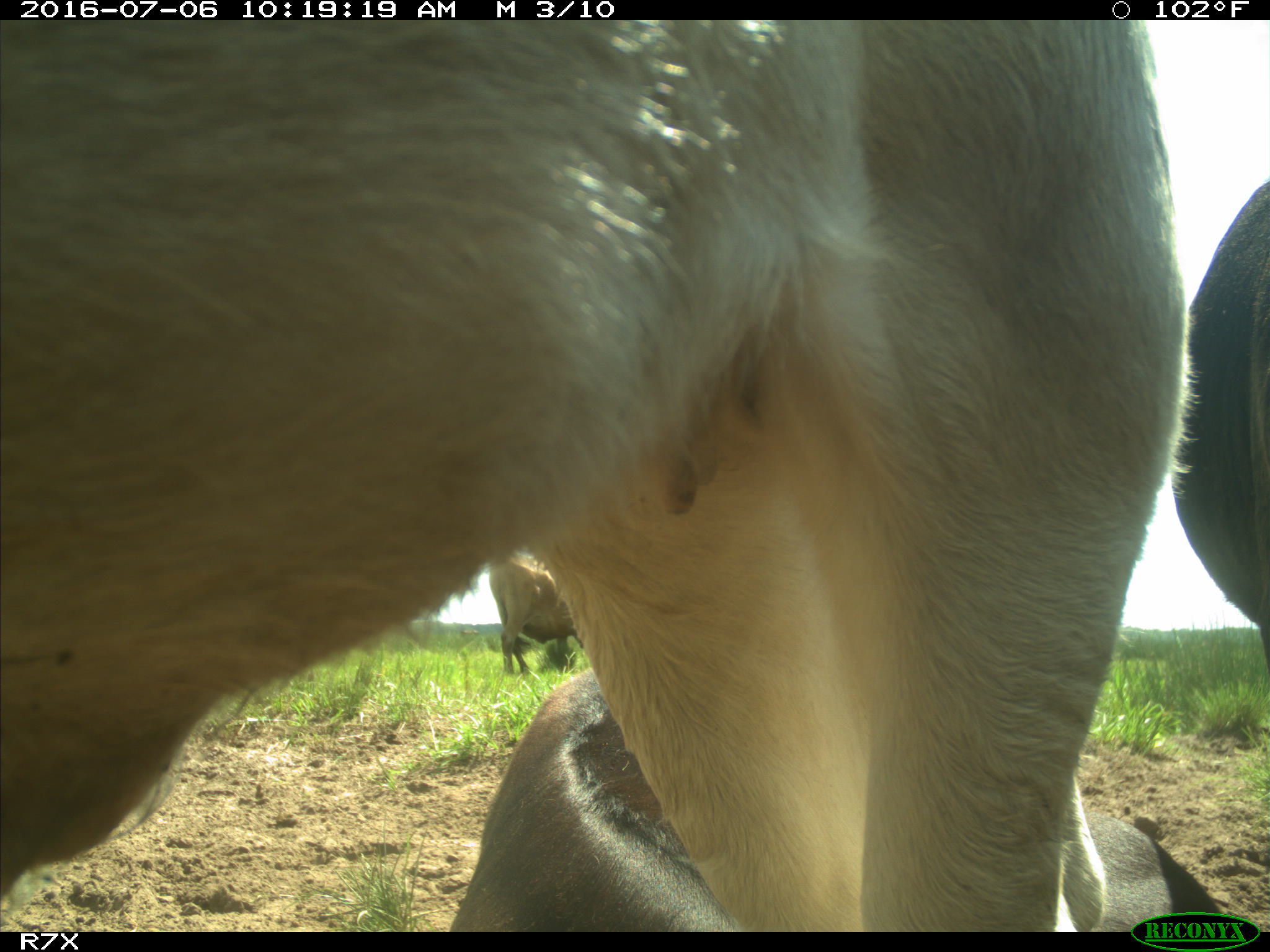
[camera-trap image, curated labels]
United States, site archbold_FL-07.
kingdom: Animalia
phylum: Chordata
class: Mammalia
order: Artiodactyla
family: Bovidae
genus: Bos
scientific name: Bos taurus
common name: domestic cow